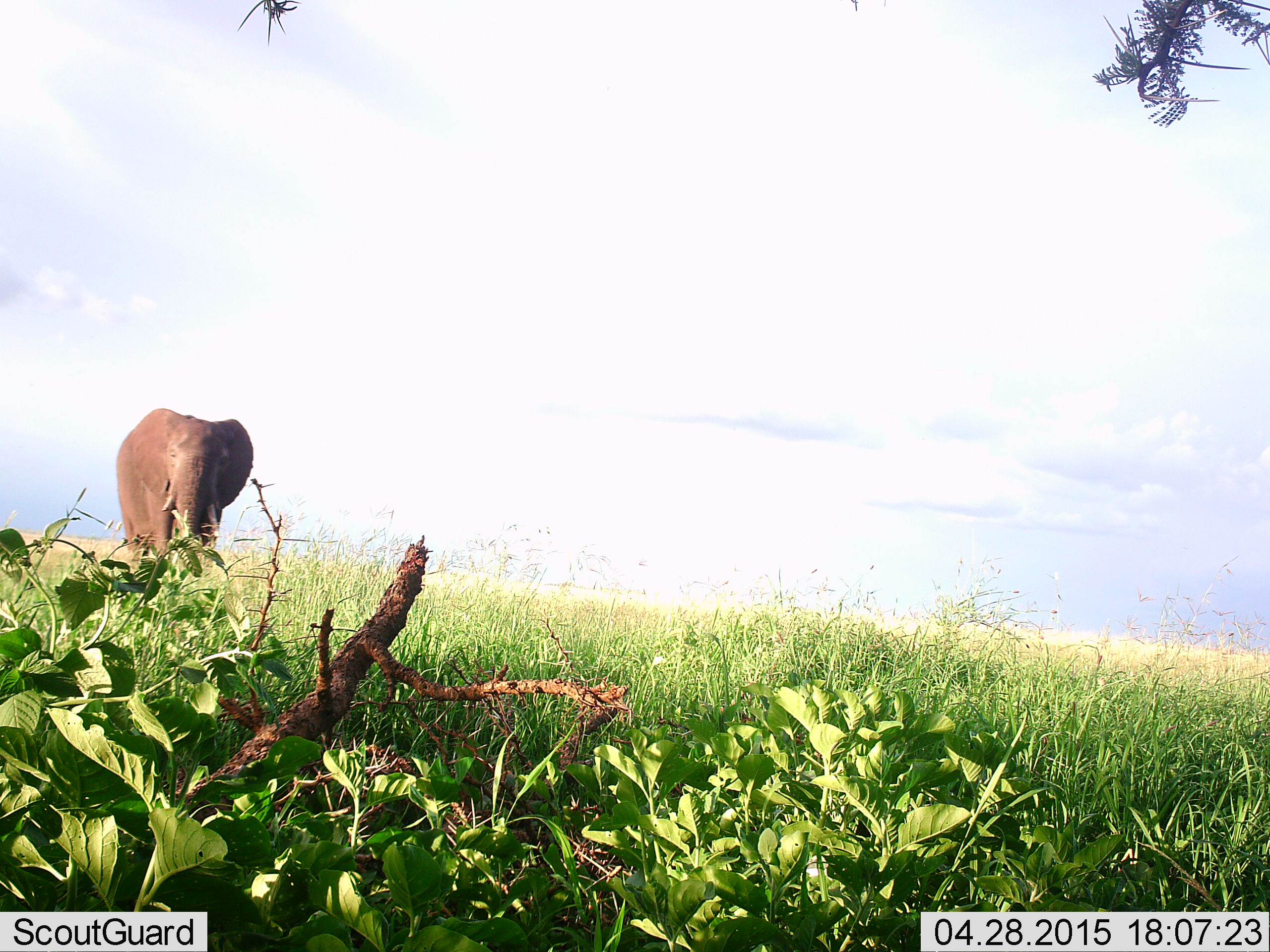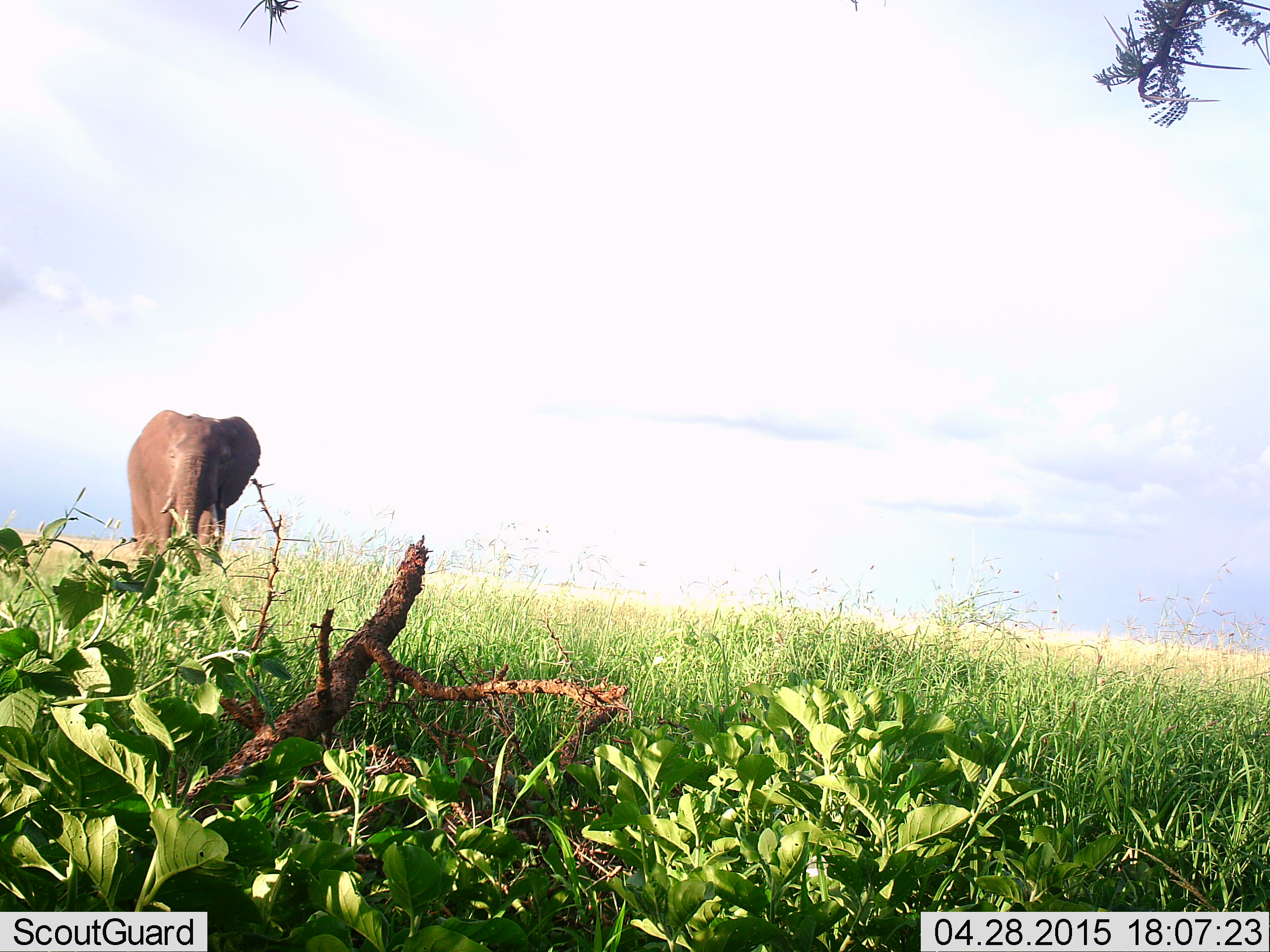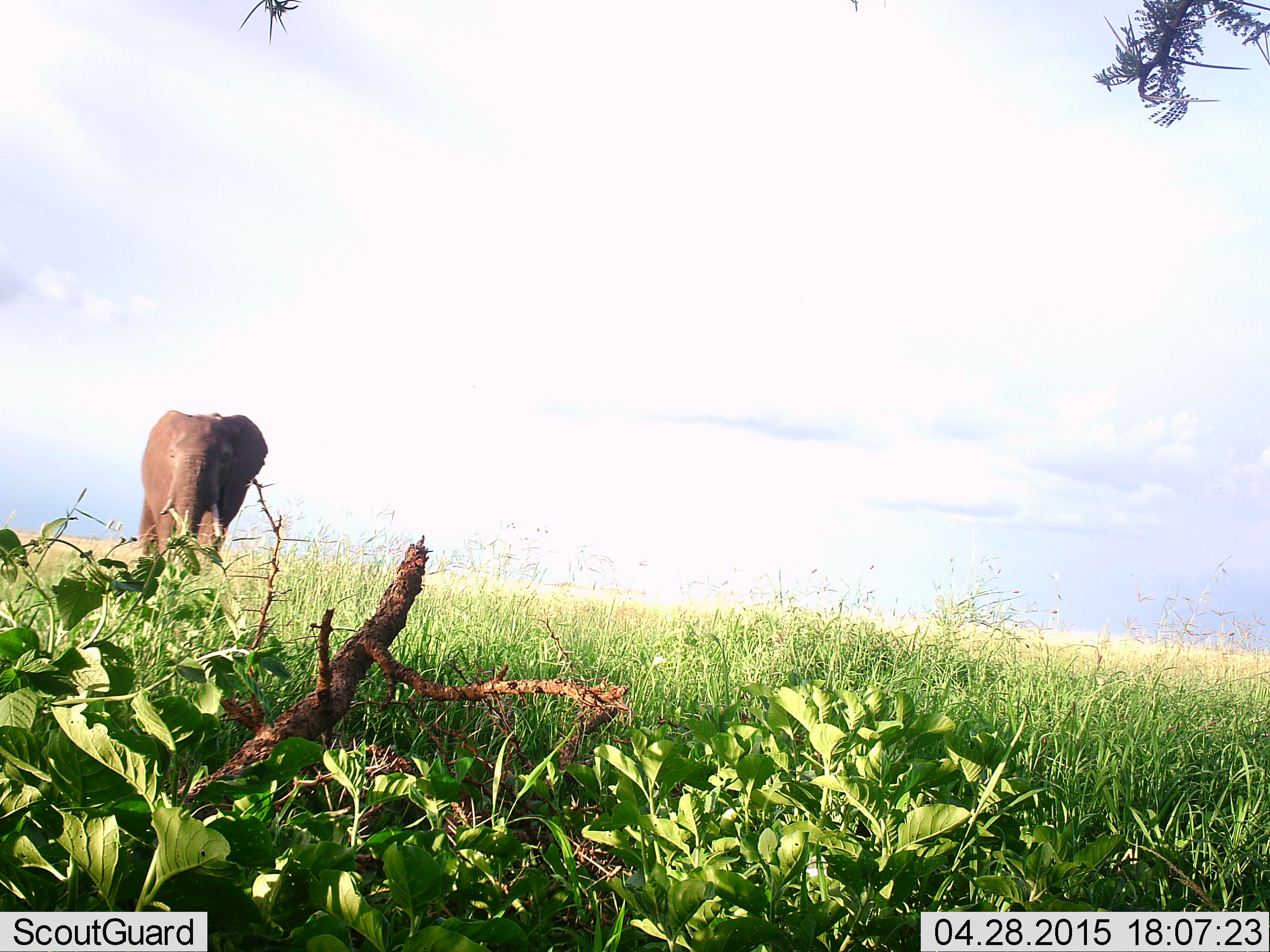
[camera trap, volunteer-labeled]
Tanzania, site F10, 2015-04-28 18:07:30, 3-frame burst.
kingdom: Animalia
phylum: Chordata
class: Mammalia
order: Proboscidea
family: Elephantidae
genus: Loxodonta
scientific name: Loxodonta africana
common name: african bush elephant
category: elephant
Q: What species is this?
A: Elephant (african bush elephant) (Loxodonta africana).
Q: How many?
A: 1.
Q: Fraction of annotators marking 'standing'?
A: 40%.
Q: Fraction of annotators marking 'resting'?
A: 0%.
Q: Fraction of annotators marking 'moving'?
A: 50%.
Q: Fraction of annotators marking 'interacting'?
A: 0%.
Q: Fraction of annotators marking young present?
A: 0%.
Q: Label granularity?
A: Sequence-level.